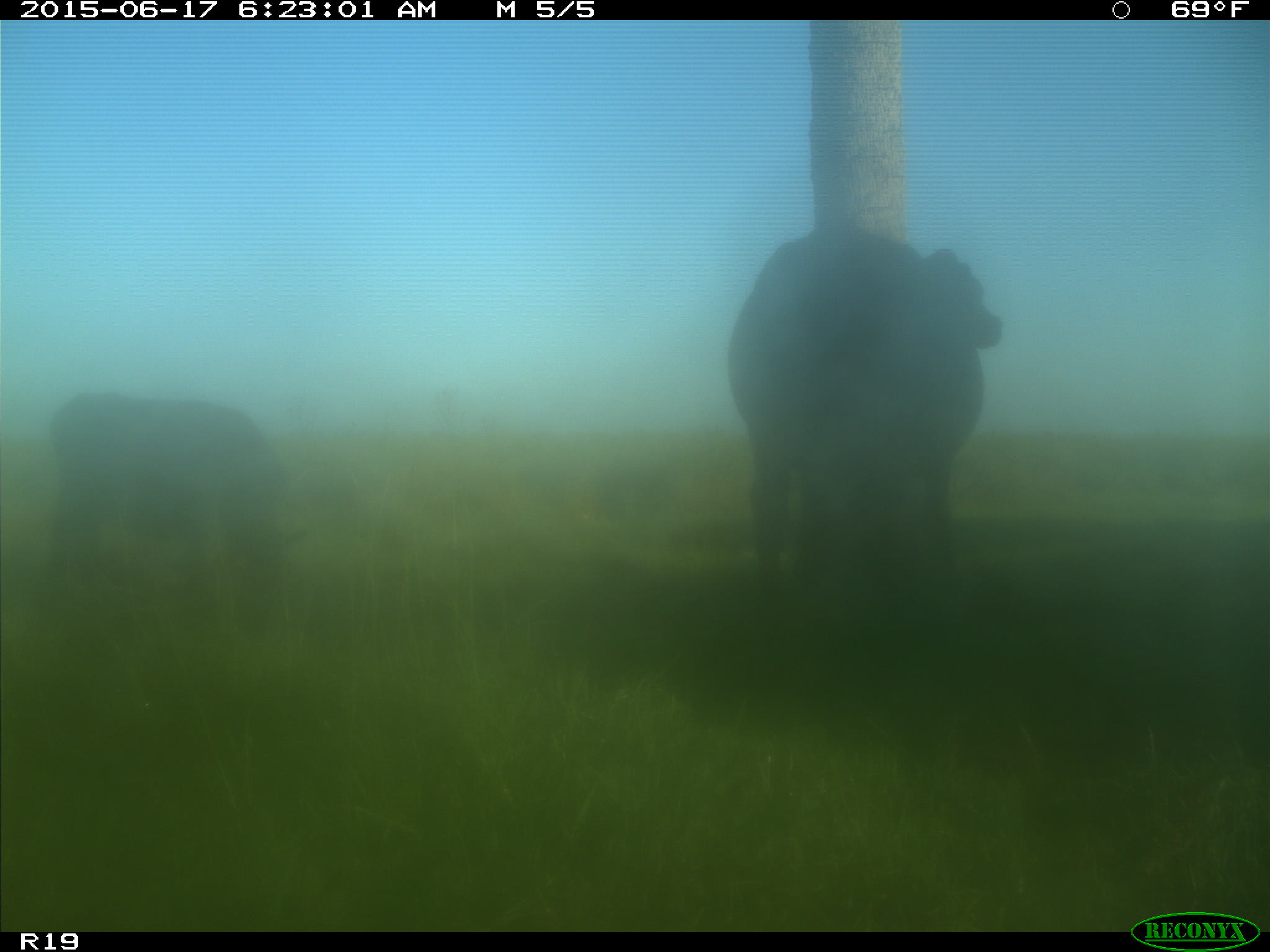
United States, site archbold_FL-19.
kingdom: Animalia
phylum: Chordata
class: Mammalia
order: Artiodactyla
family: Bovidae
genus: Bos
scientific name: Bos taurus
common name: domestic cow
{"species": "Bos taurus (domestic cow)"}